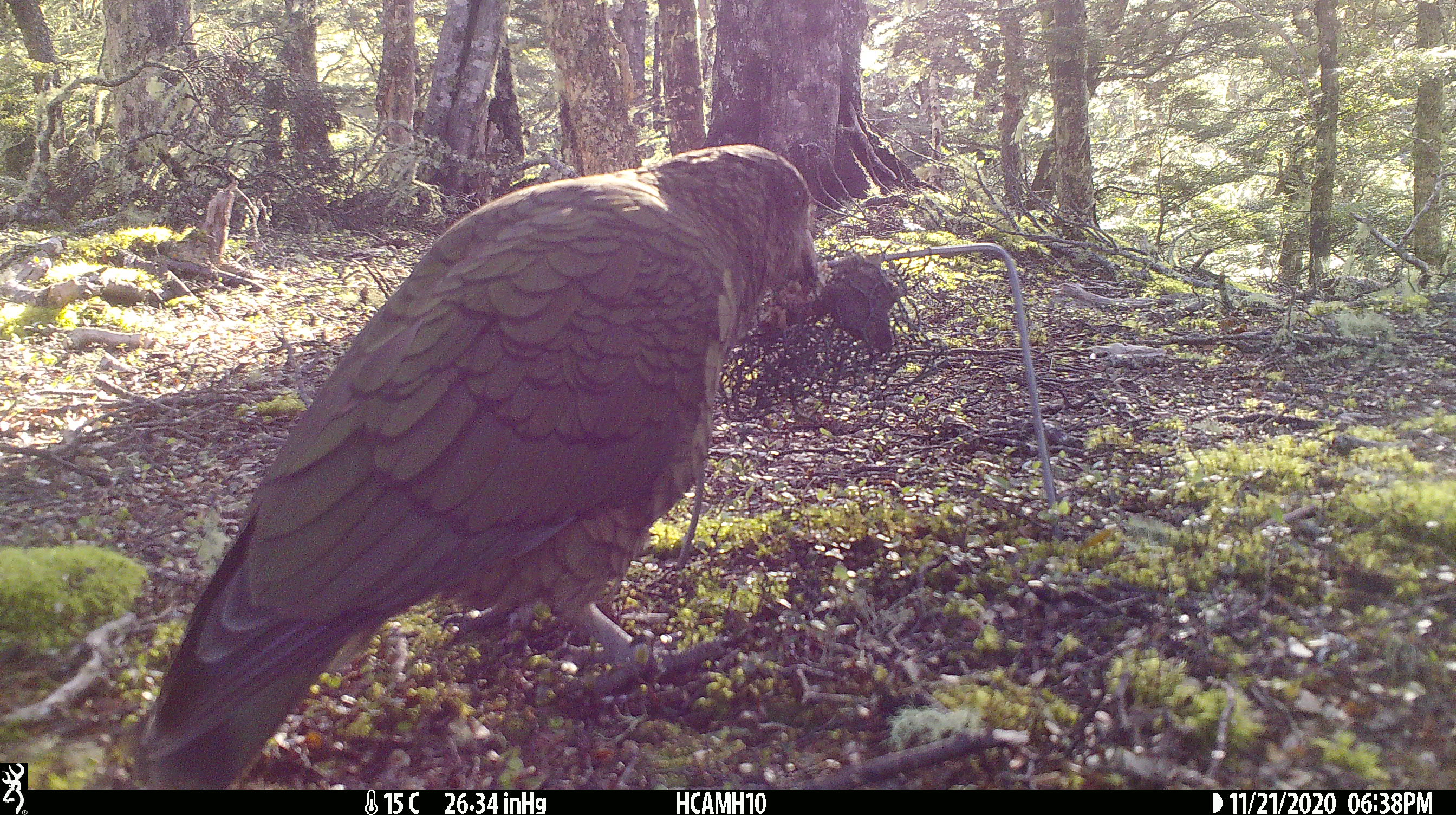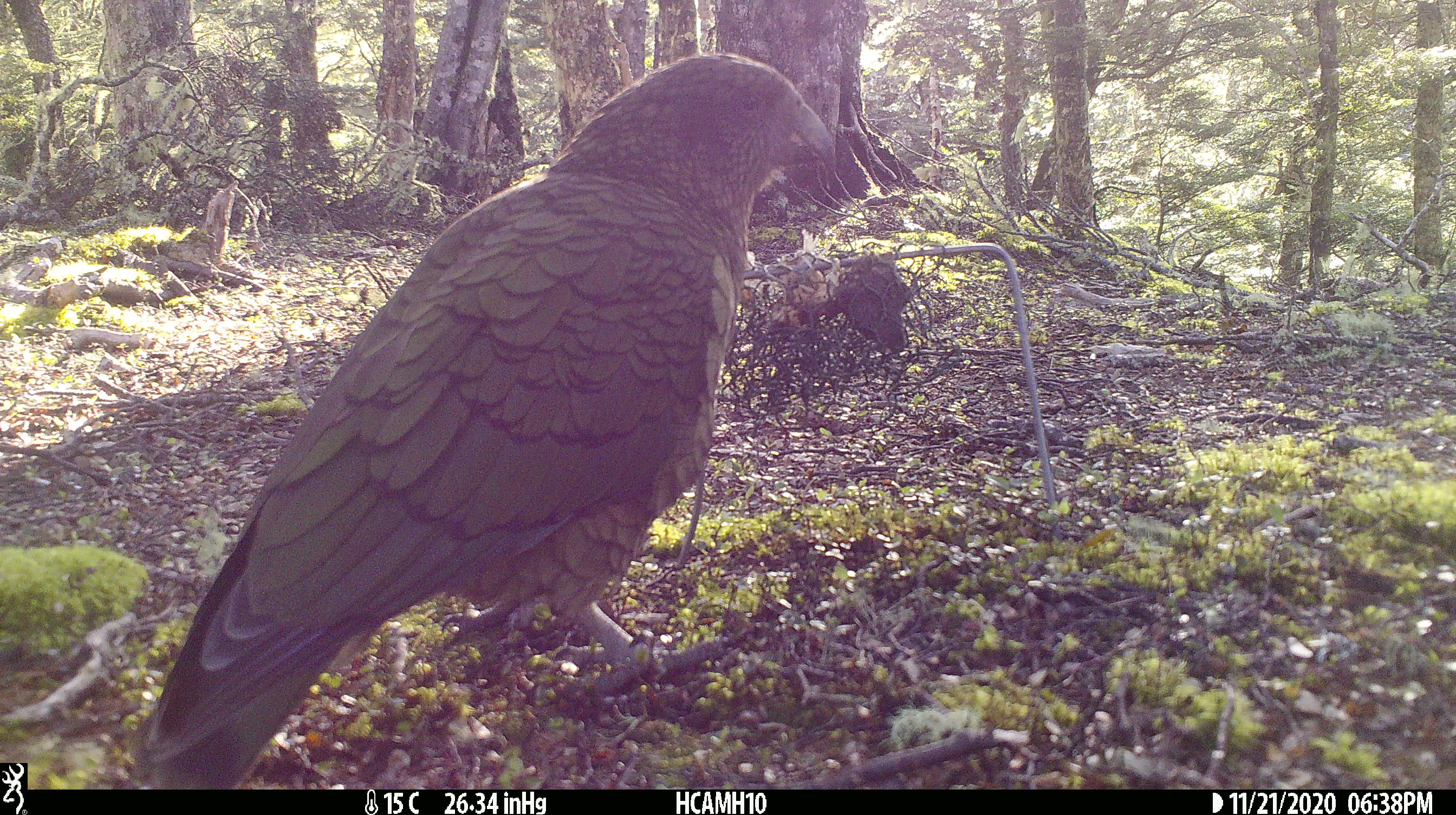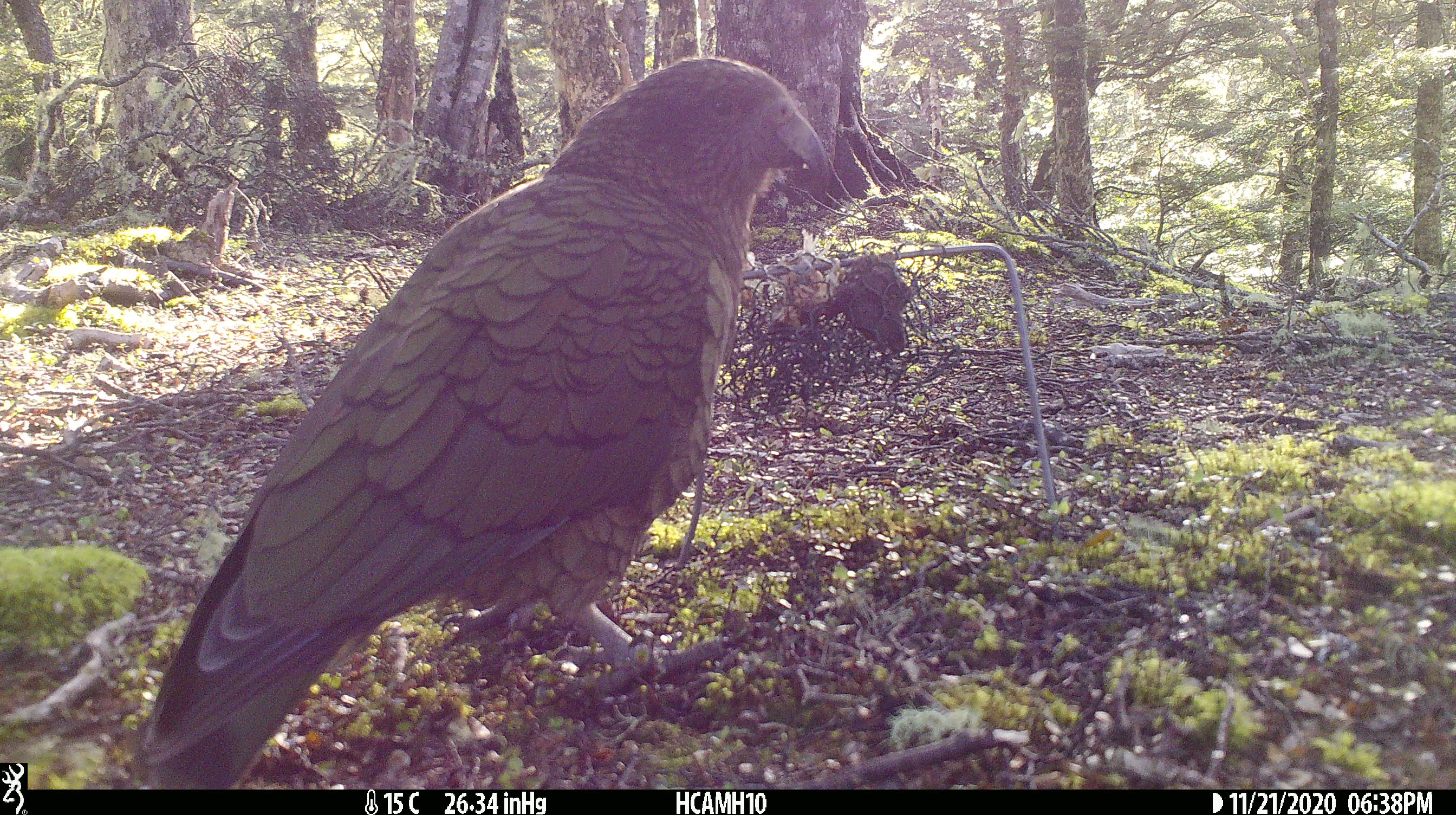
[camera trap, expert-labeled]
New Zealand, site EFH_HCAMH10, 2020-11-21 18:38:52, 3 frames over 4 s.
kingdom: Animalia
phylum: Chordata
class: Aves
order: Psittaciformes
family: Strigopidae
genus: Nestor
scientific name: Nestor notabilis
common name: kea